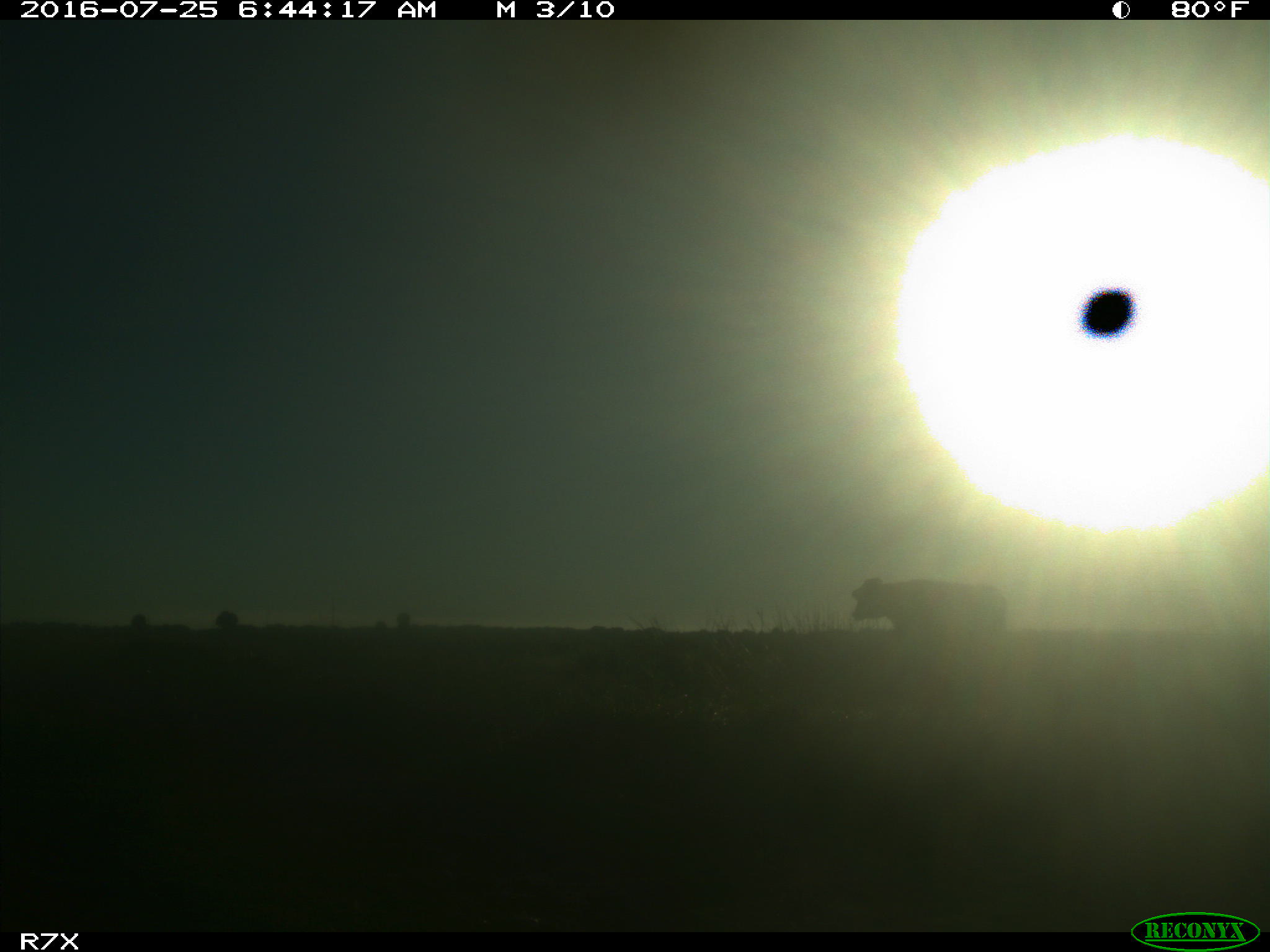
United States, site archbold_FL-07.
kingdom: Animalia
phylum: Chordata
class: Mammalia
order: Artiodactyla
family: Bovidae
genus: Bos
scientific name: Bos taurus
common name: domestic cow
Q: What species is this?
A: Bos taurus (domestic cow).